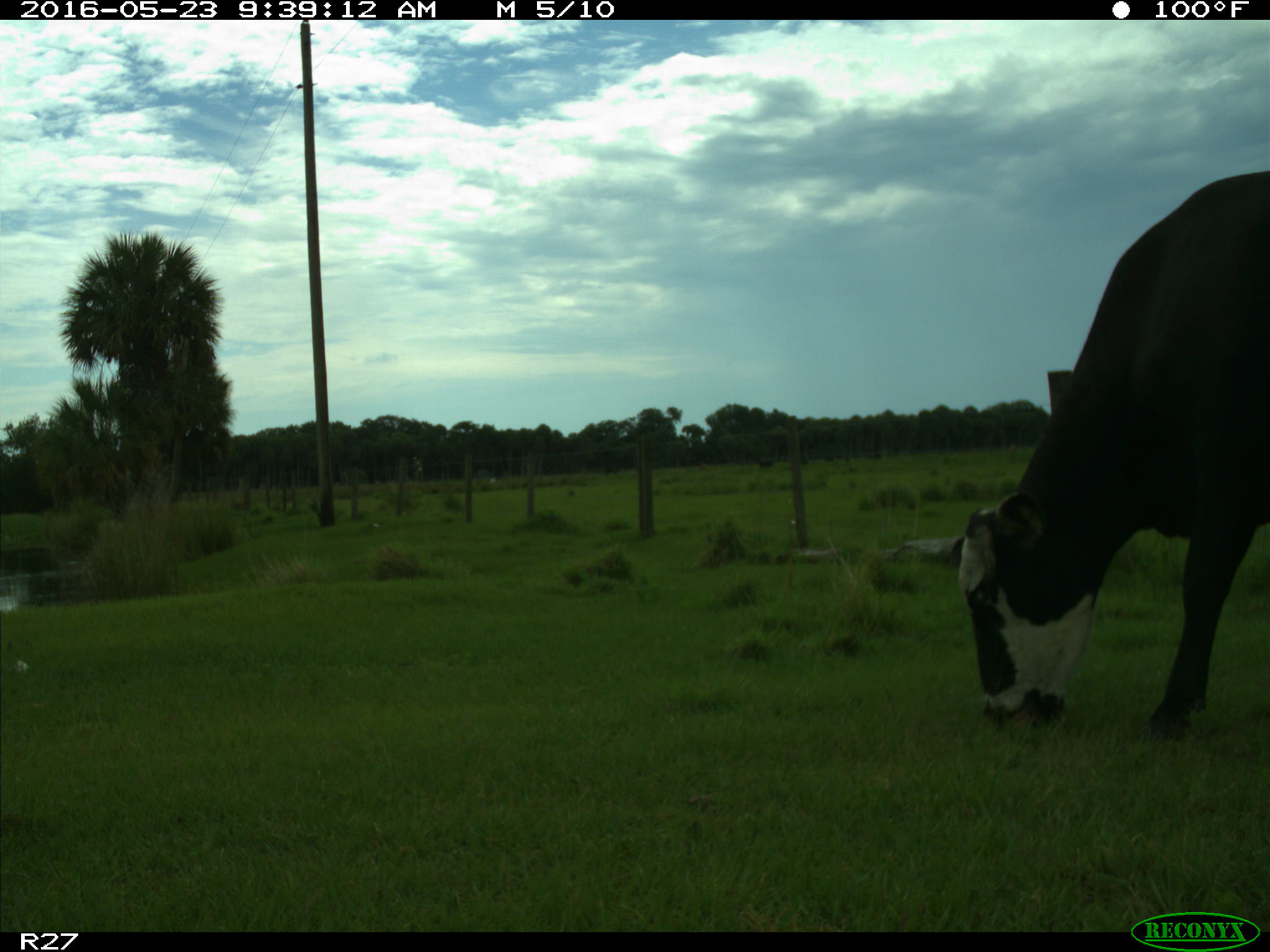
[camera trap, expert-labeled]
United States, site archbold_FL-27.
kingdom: Animalia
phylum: Chordata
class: Mammalia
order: Artiodactyla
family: Bovidae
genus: Bos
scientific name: Bos taurus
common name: domestic cow